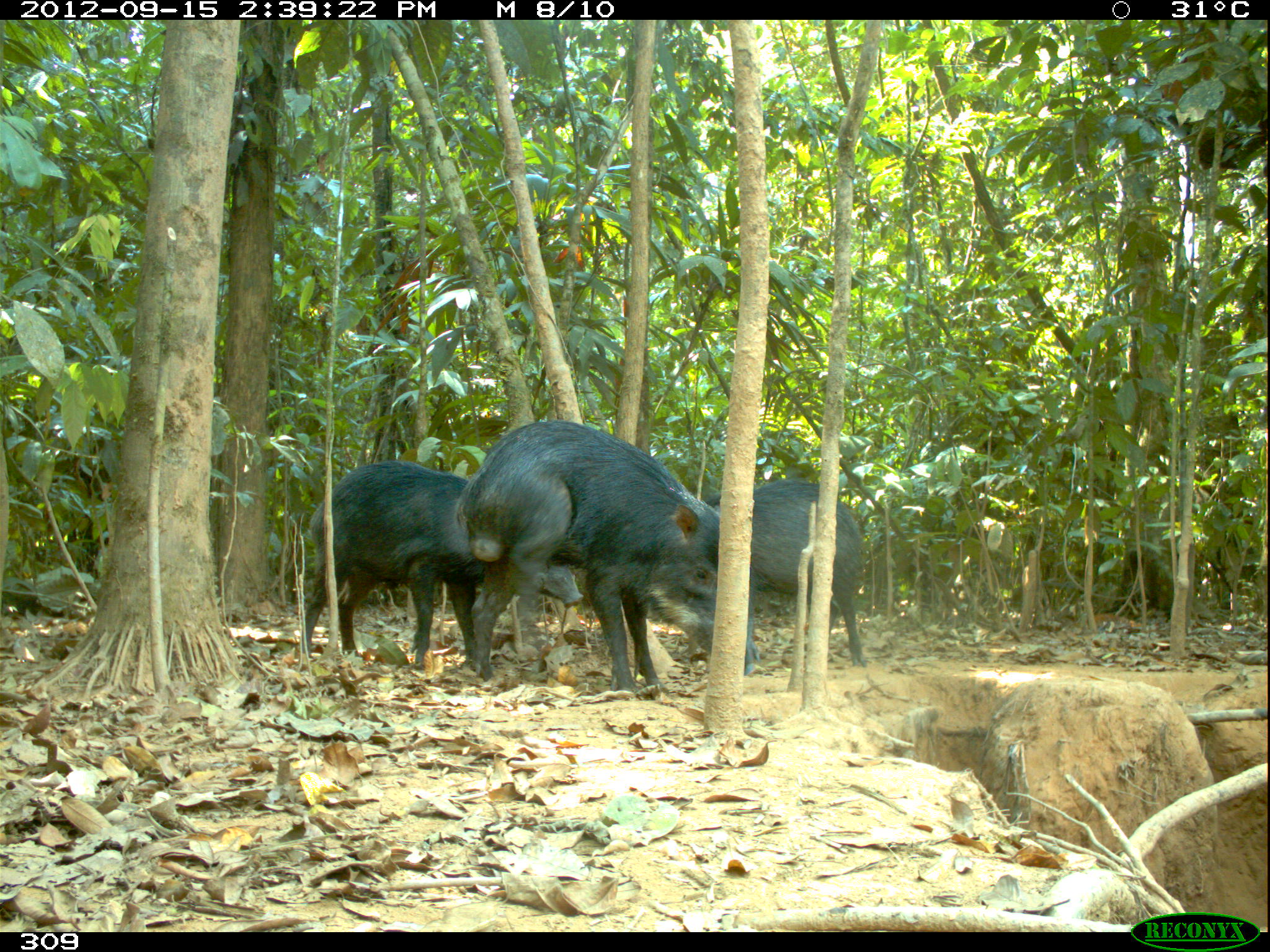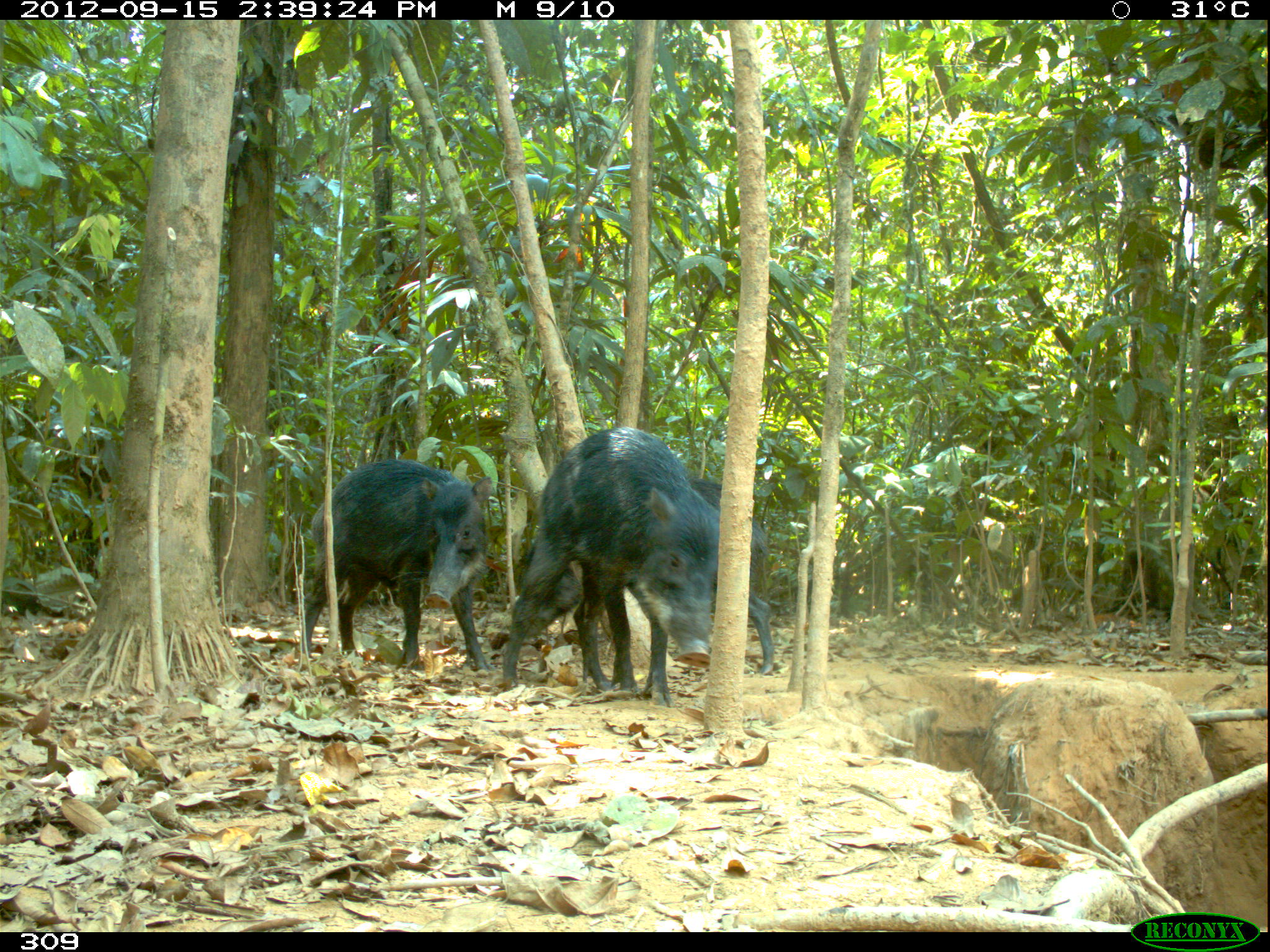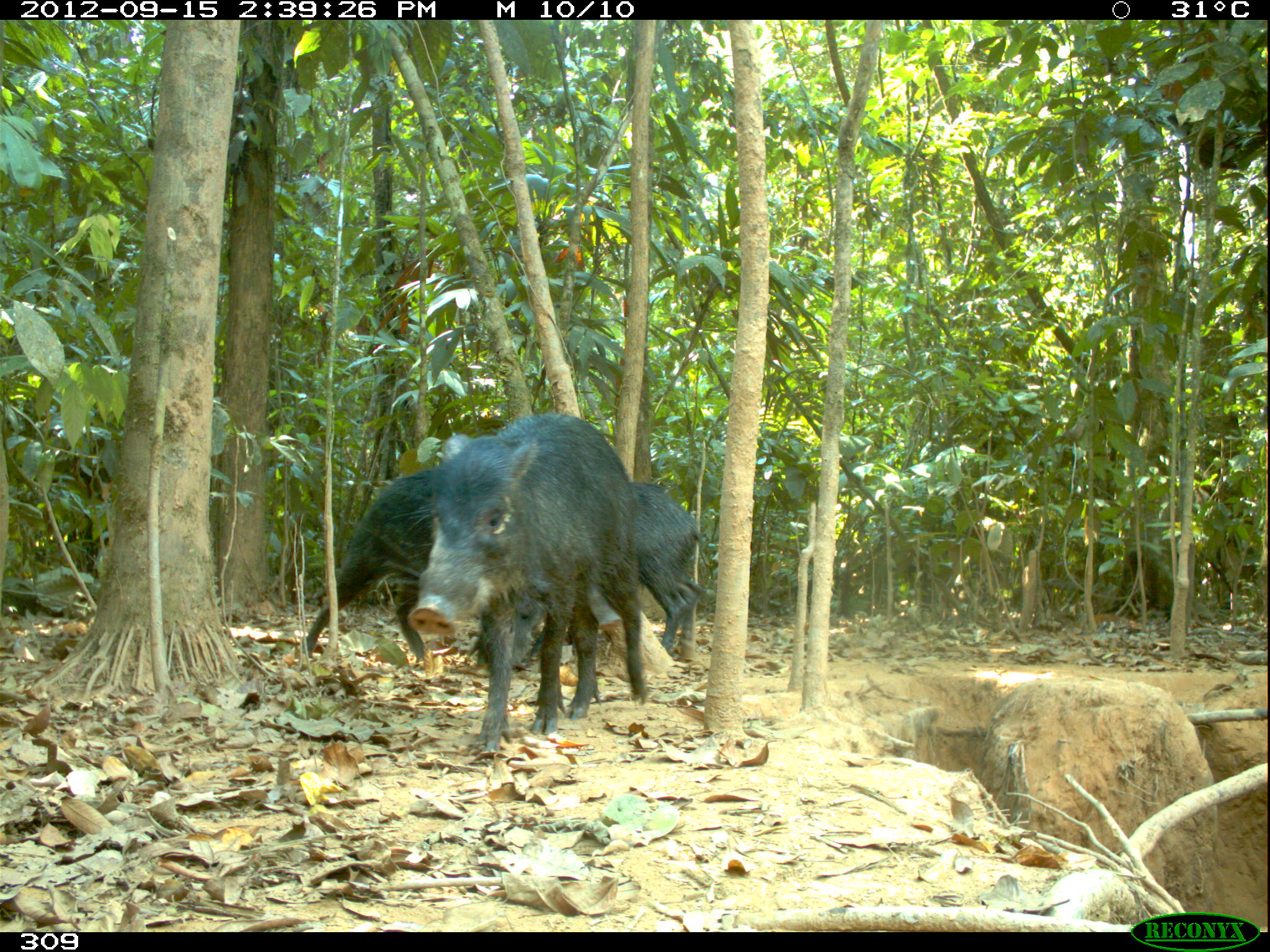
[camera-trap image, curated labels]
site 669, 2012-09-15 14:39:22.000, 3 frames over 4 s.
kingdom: Animalia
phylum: Chordata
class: Mammalia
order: Artiodactyla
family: Tayassuidae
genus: Tayassu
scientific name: Tayassu pecari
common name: white-lipped peccary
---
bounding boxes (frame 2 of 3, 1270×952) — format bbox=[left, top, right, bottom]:
tayassu pecari: bbox=[501, 428, 719, 705]; bbox=[513, 478, 771, 692]; bbox=[301, 460, 491, 670]